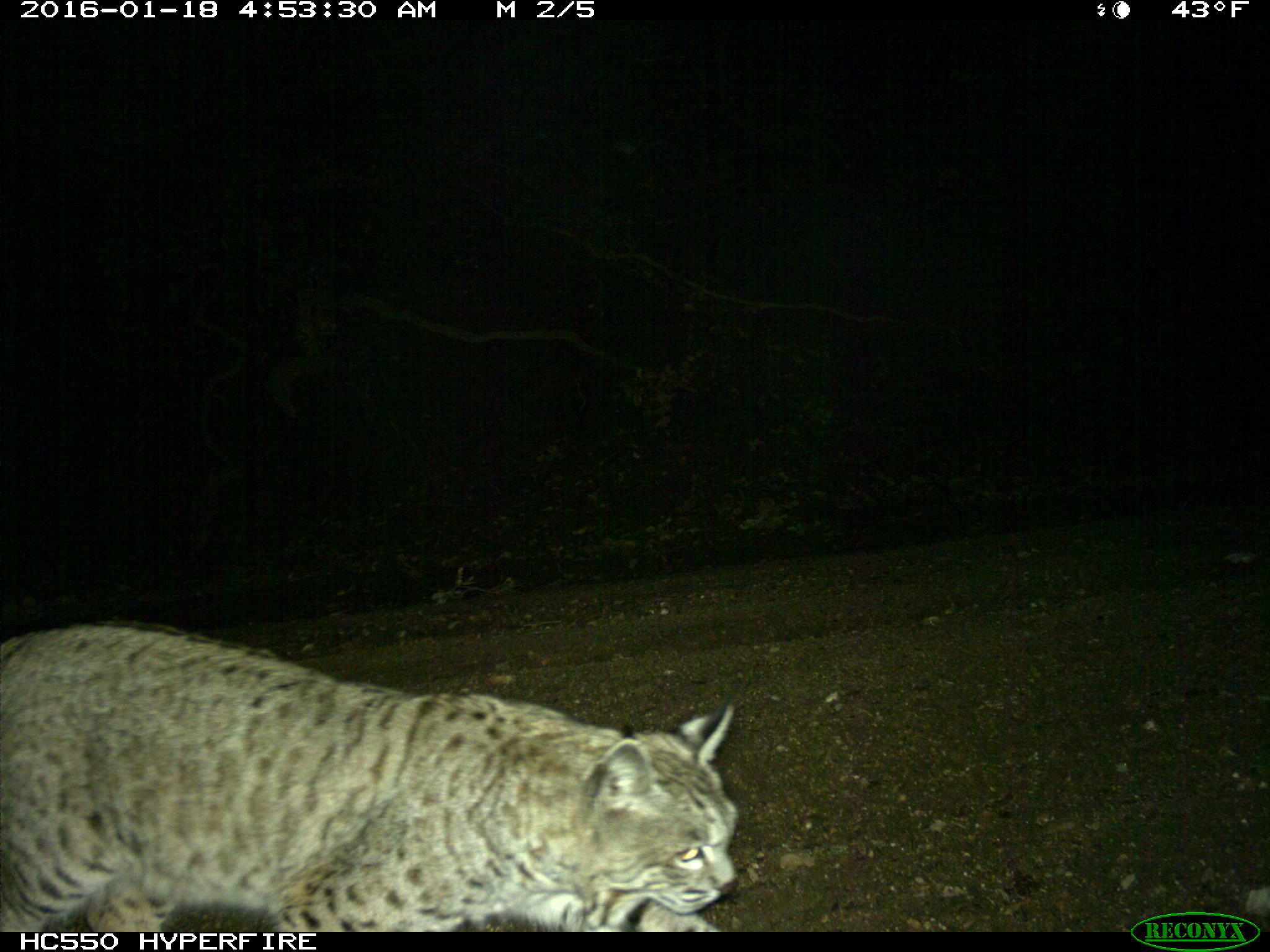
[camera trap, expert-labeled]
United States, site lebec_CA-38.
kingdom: Animalia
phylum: Chordata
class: Mammalia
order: Carnivora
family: Felidae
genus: Lynx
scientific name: Lynx rufus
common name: bobcat